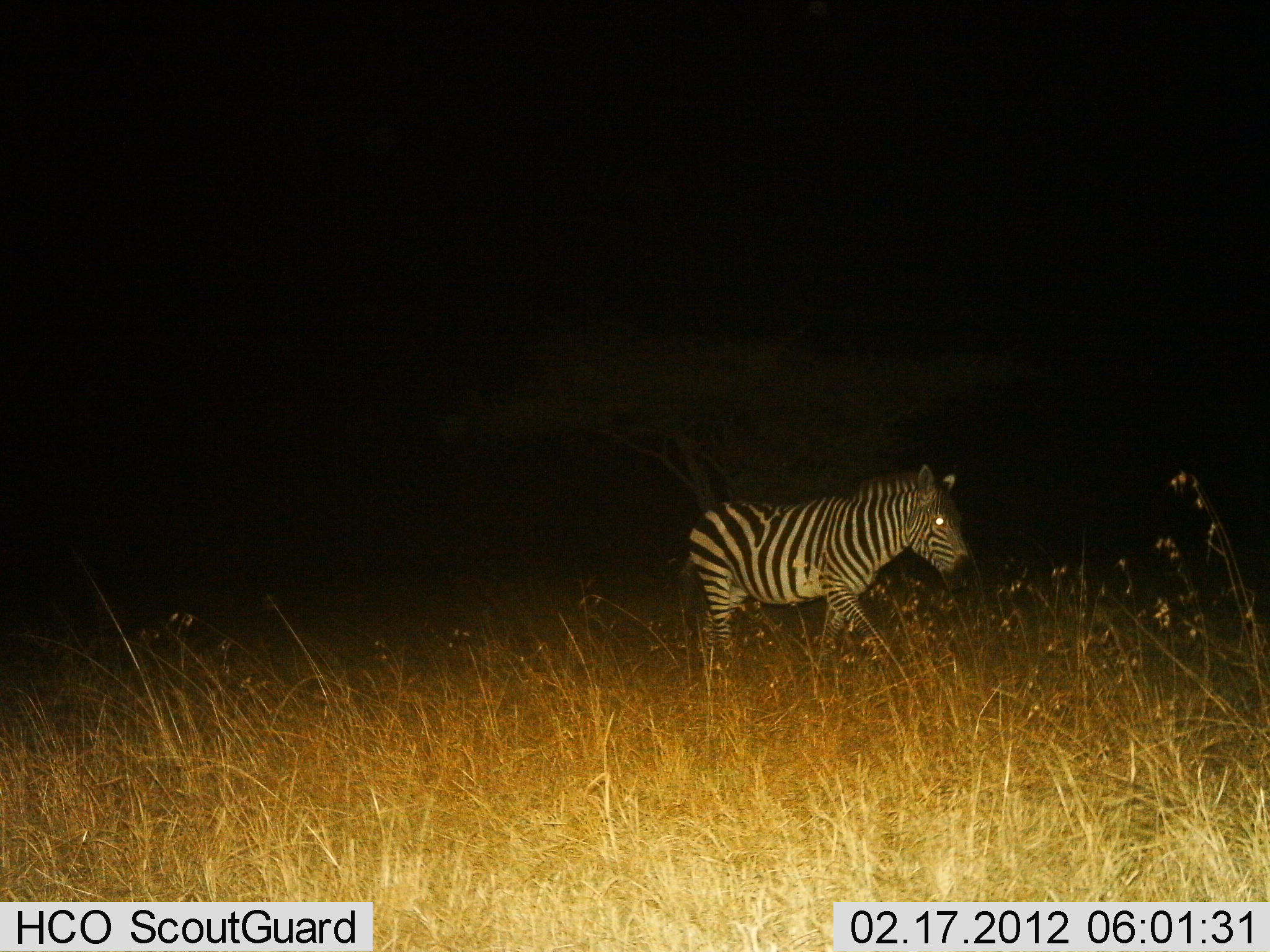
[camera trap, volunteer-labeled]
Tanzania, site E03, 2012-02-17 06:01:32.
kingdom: Animalia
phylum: Chordata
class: Mammalia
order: Perissodactyla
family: Equidae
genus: Equus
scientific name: Equus quagga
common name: plains zebra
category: zebra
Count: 1.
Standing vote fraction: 39%.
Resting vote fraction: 0%.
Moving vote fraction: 67%.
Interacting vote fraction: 0%.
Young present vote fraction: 0%.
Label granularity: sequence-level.